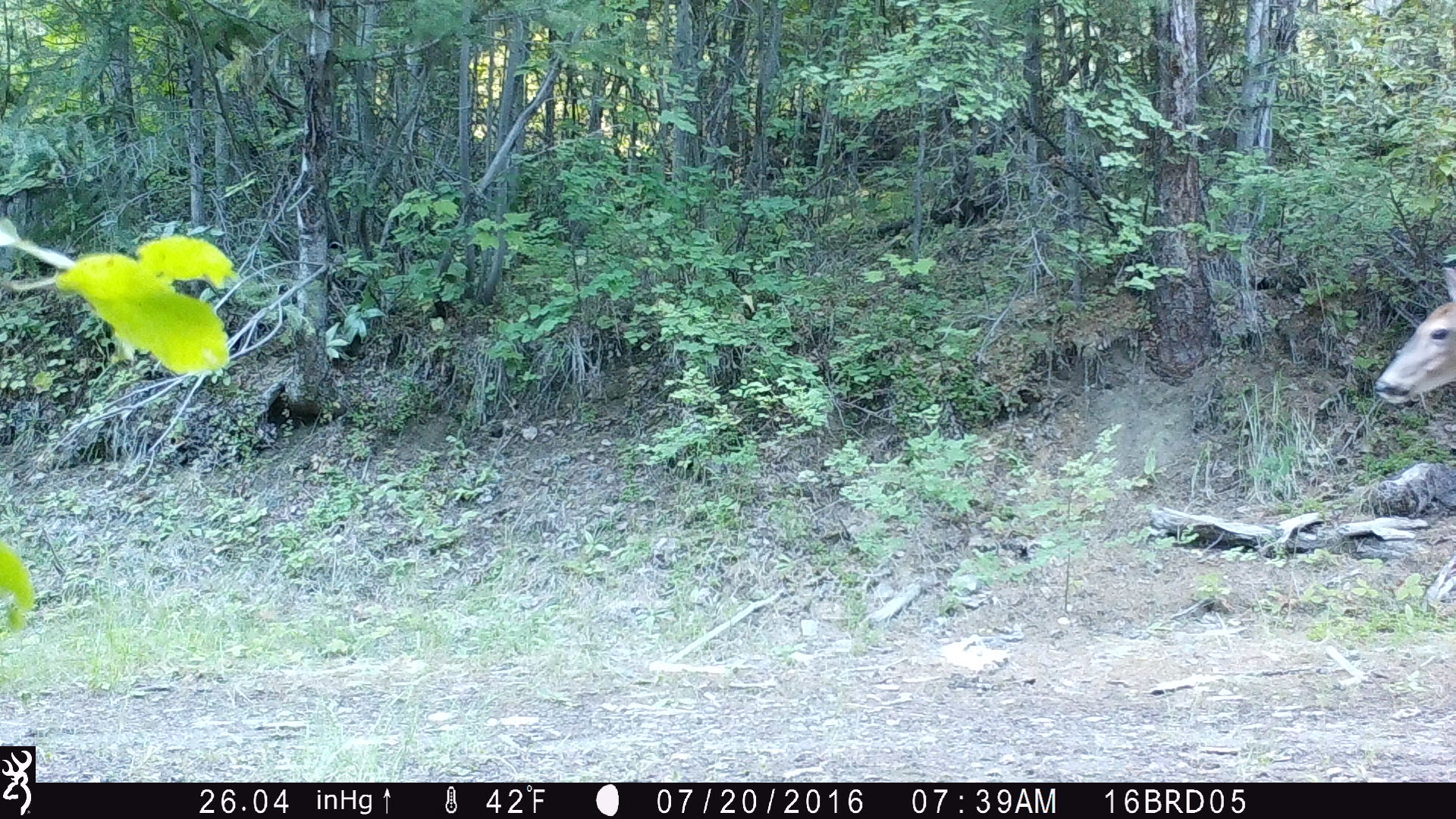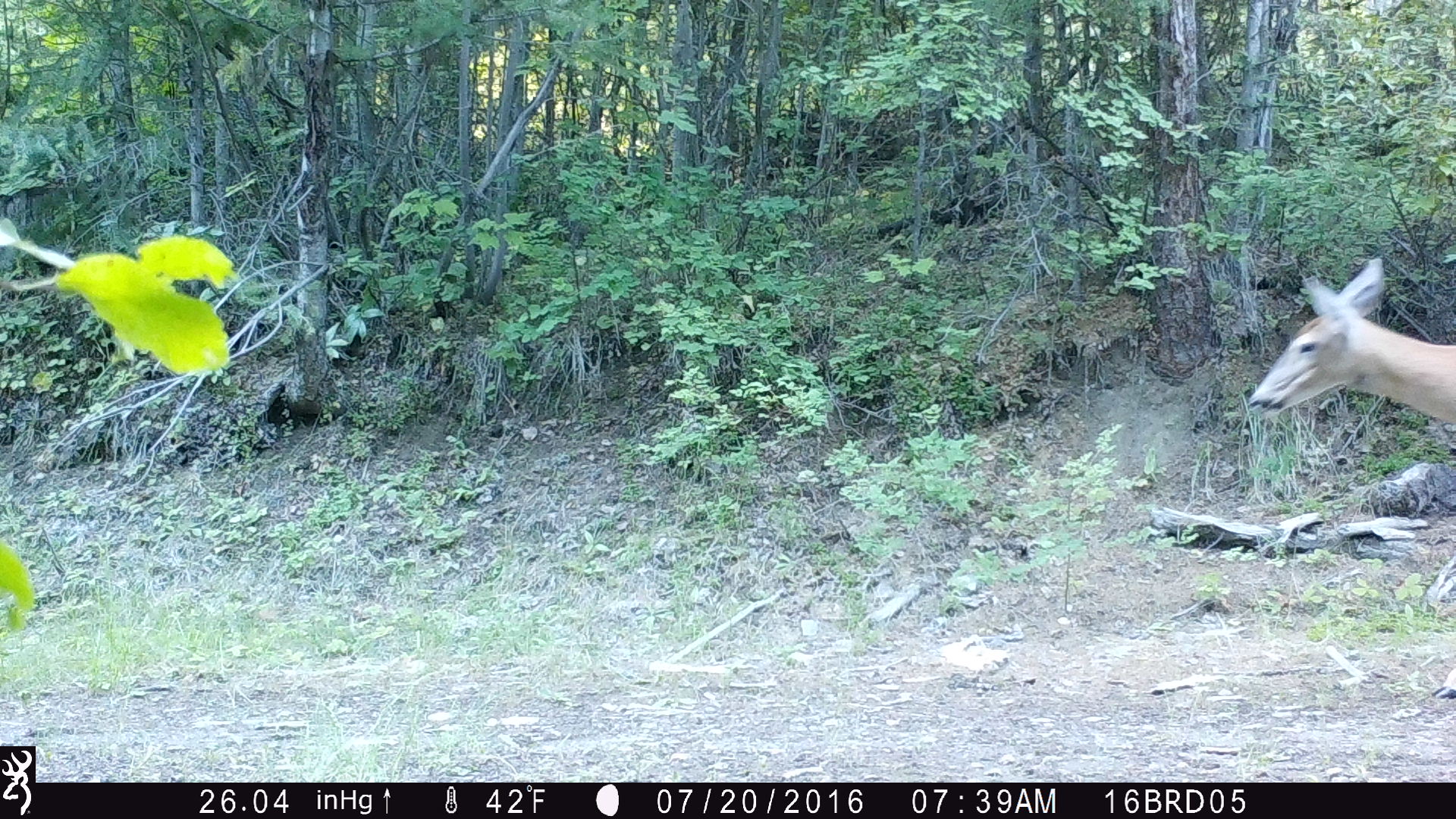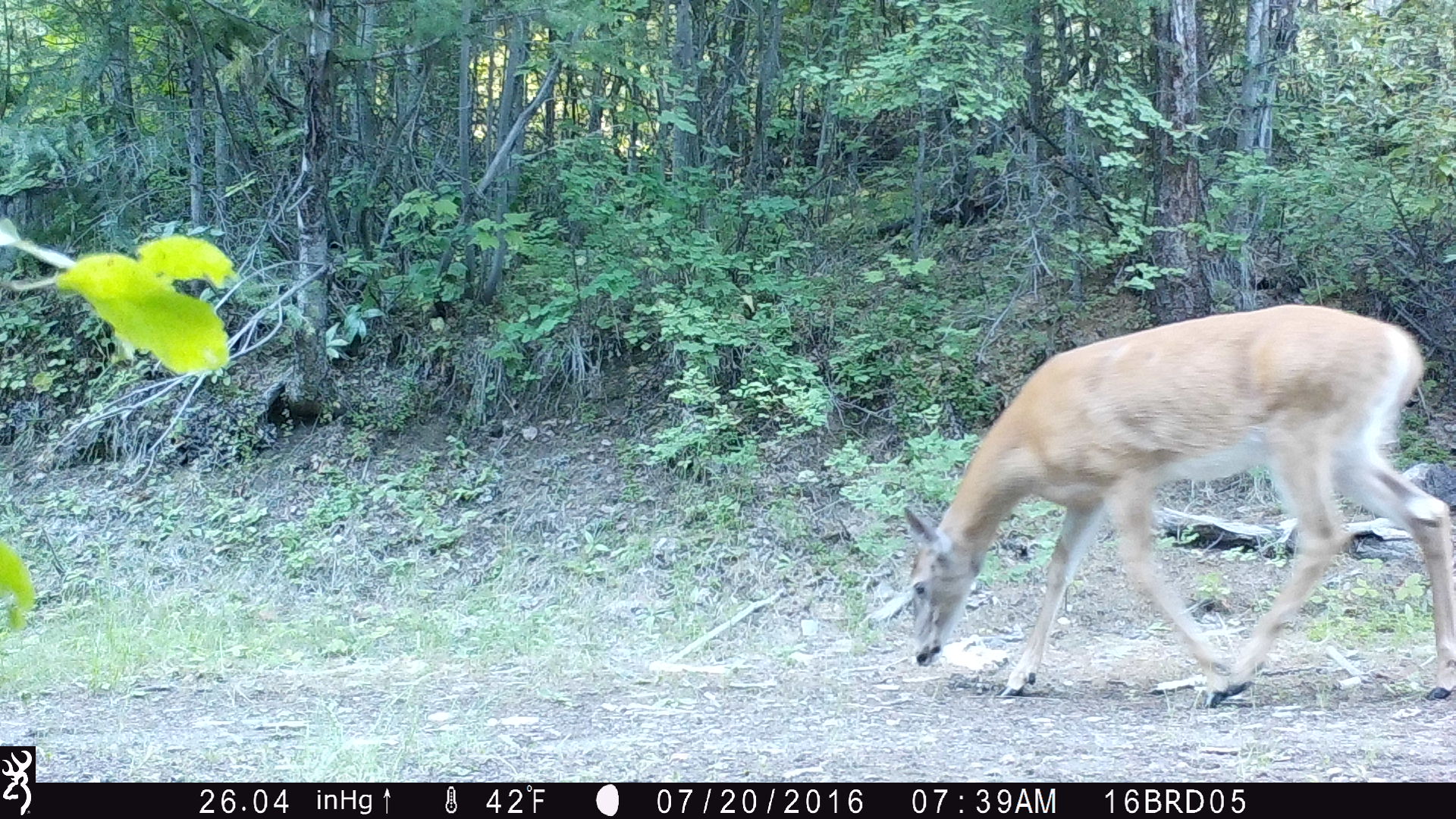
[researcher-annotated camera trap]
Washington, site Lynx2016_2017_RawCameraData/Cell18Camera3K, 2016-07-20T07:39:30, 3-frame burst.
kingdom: Animalia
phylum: Chordata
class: Mammalia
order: Artiodactyla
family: Cervidae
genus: Odocoileus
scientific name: Odocoileus virginianus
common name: white-tailed deer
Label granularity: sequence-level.